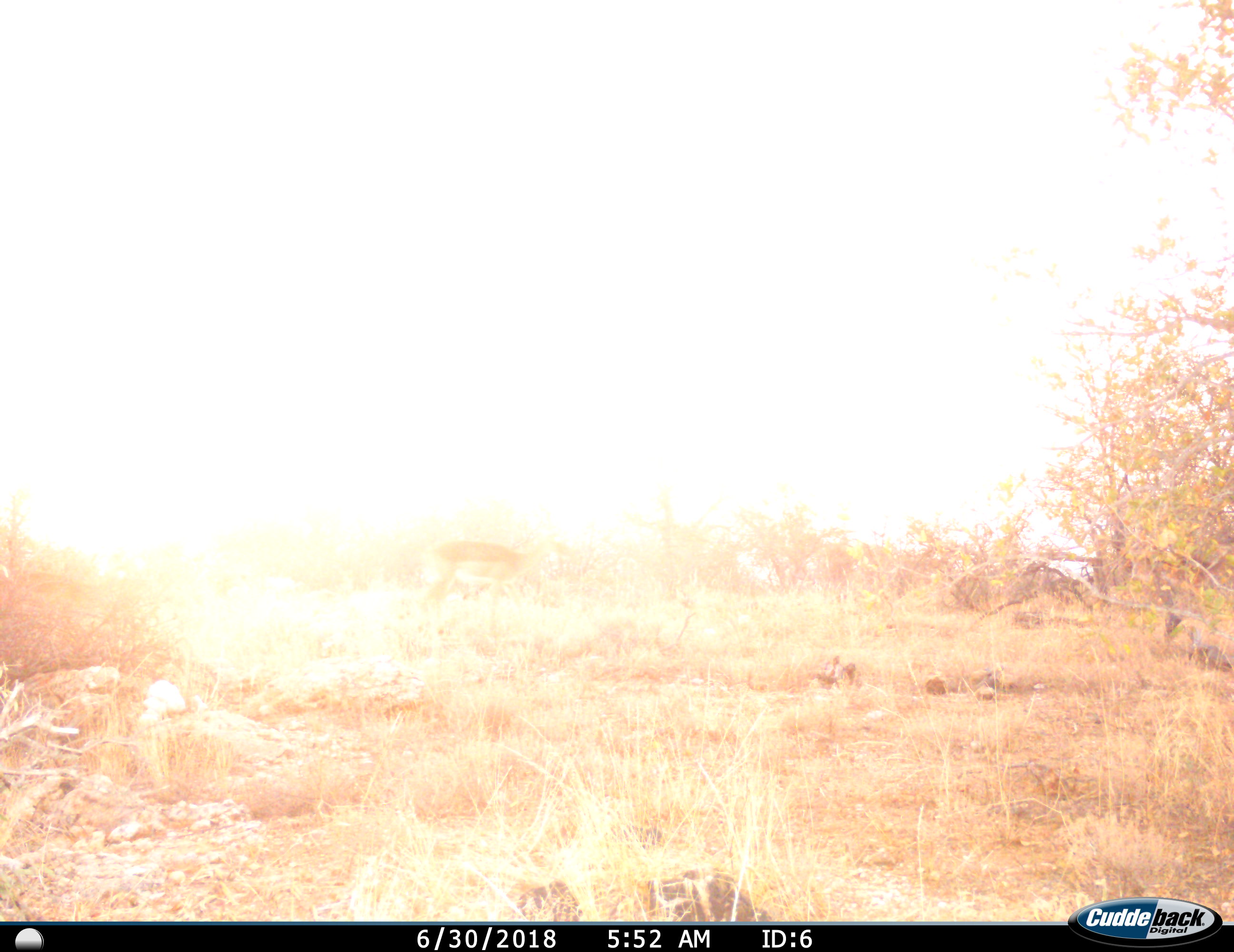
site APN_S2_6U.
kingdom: Animalia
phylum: Chordata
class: Mammalia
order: Artiodactyla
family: Bovidae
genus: Aepyceros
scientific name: Aepyceros melampus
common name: impala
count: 1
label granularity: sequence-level